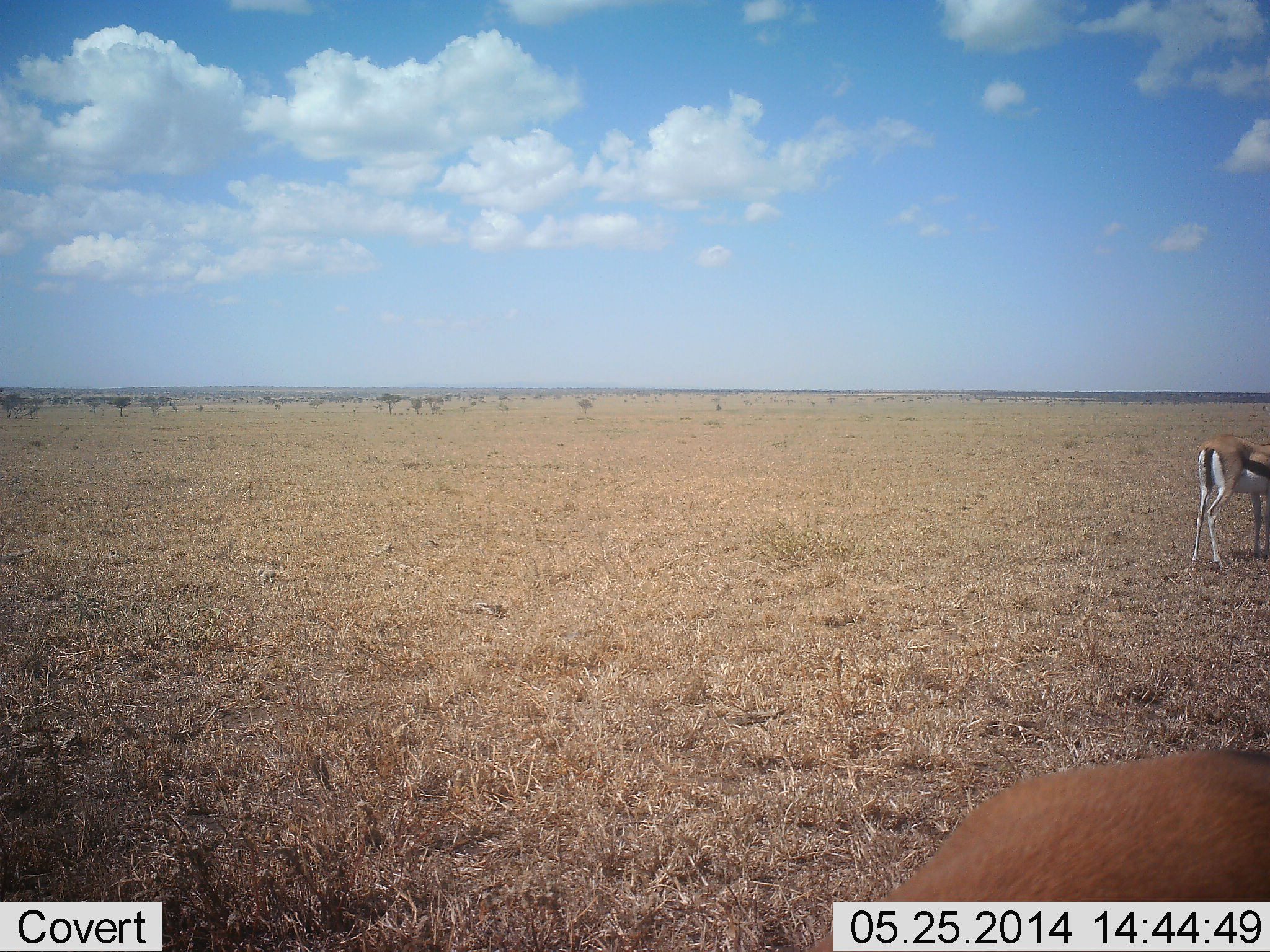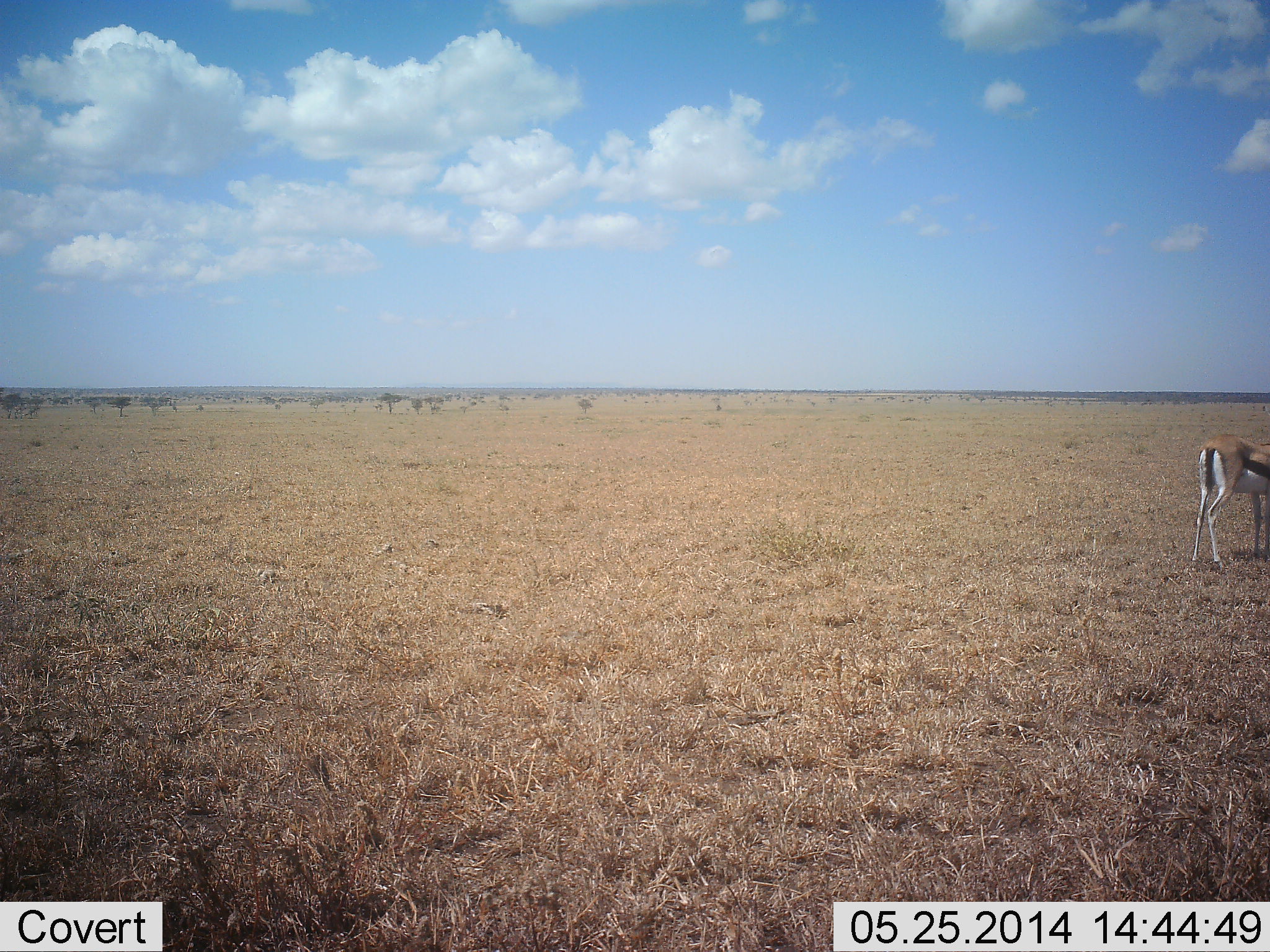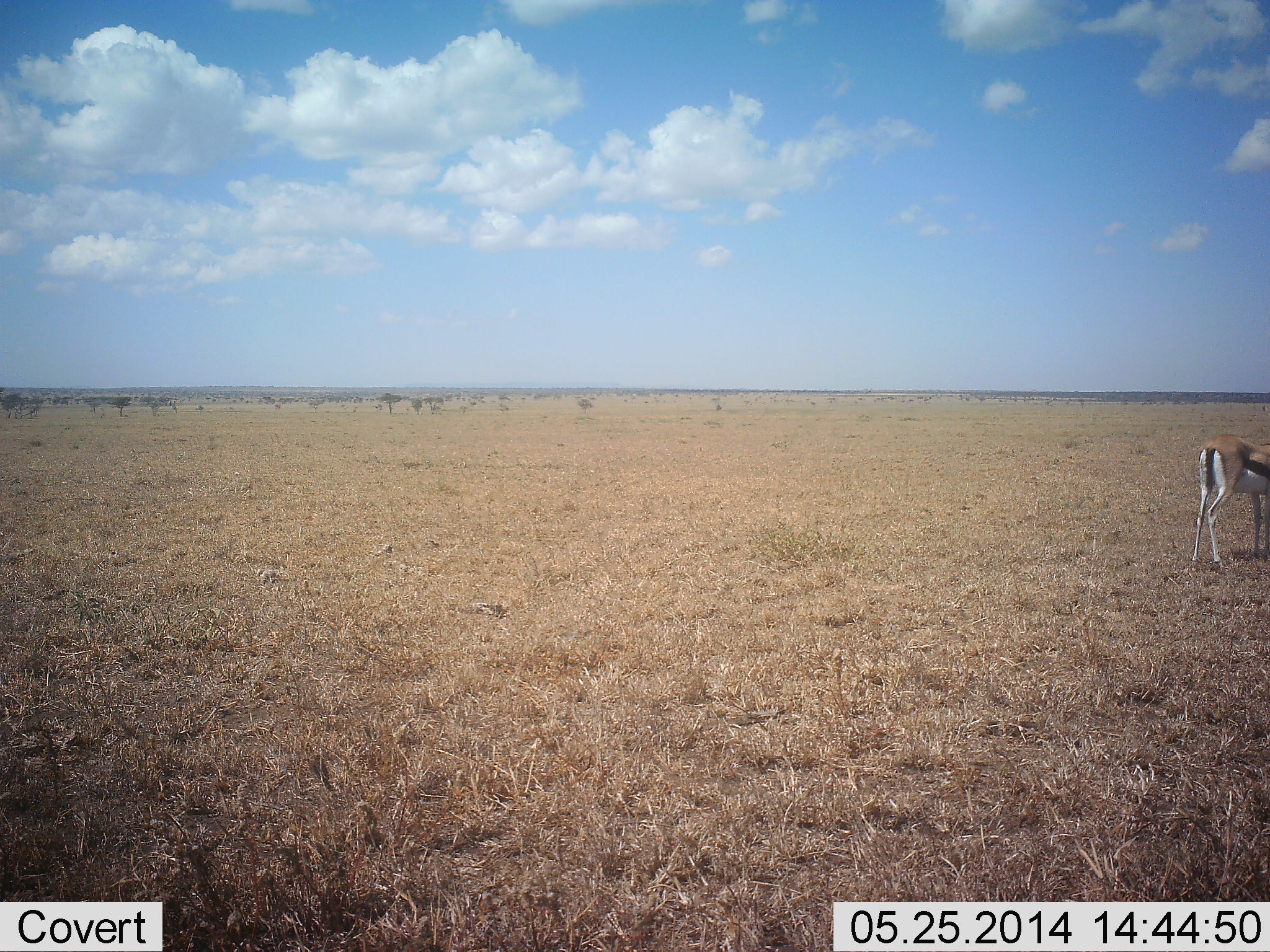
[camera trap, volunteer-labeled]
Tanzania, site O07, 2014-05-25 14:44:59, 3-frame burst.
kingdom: Animalia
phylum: Chordata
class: Mammalia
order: Artiodactyla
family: Bovidae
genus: Eudorcas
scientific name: Eudorcas thomsonii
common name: thomson's gazelle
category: gazellethomsons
Gazellethomsons (thomson's gazelle) (Eudorcas thomsonii), count 2. Behavior (volunteer vote fractions): standing 70%, resting 0%, moving 20%, interacting 0%. Young present (vote fraction): 0%. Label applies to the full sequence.